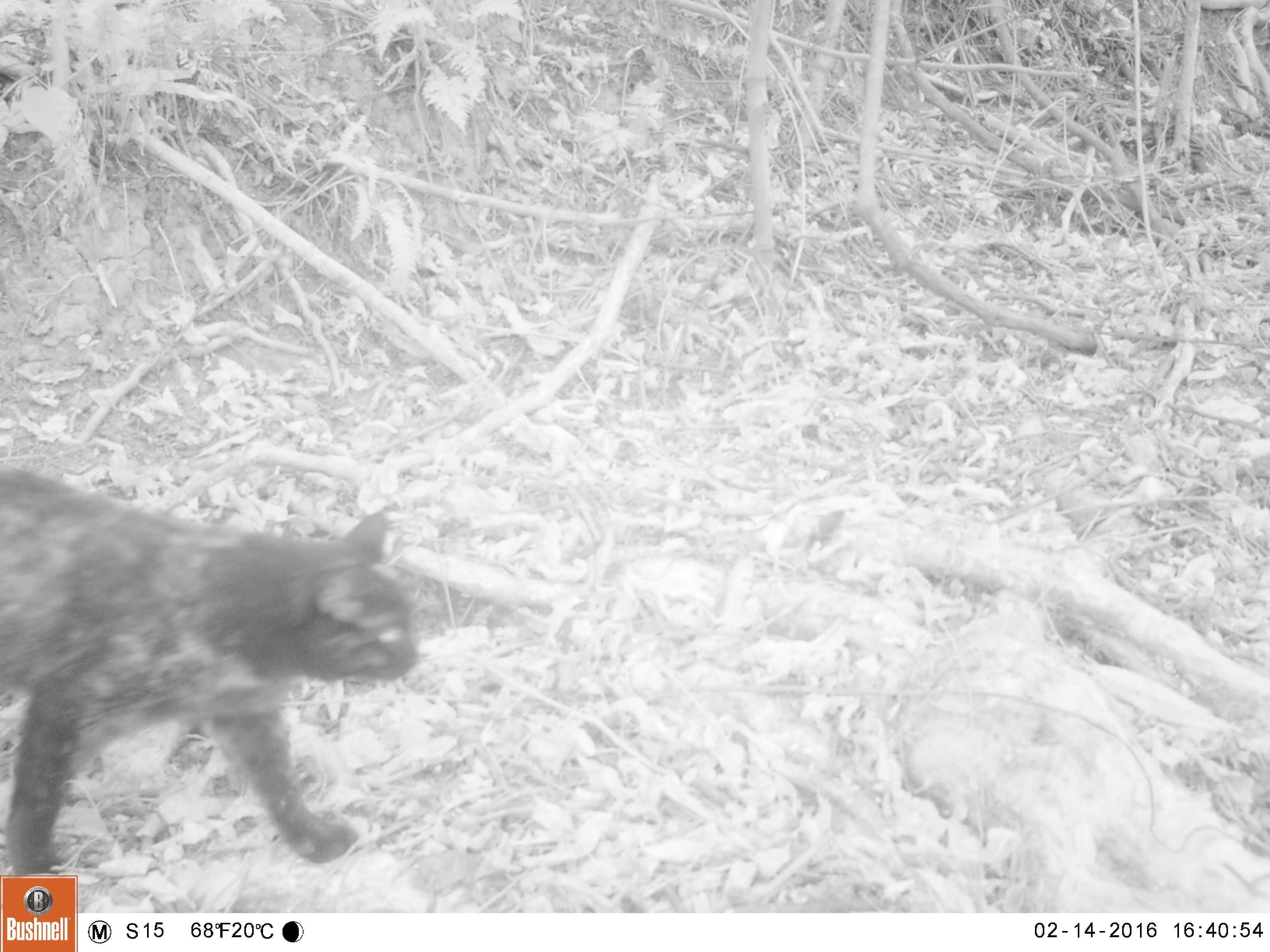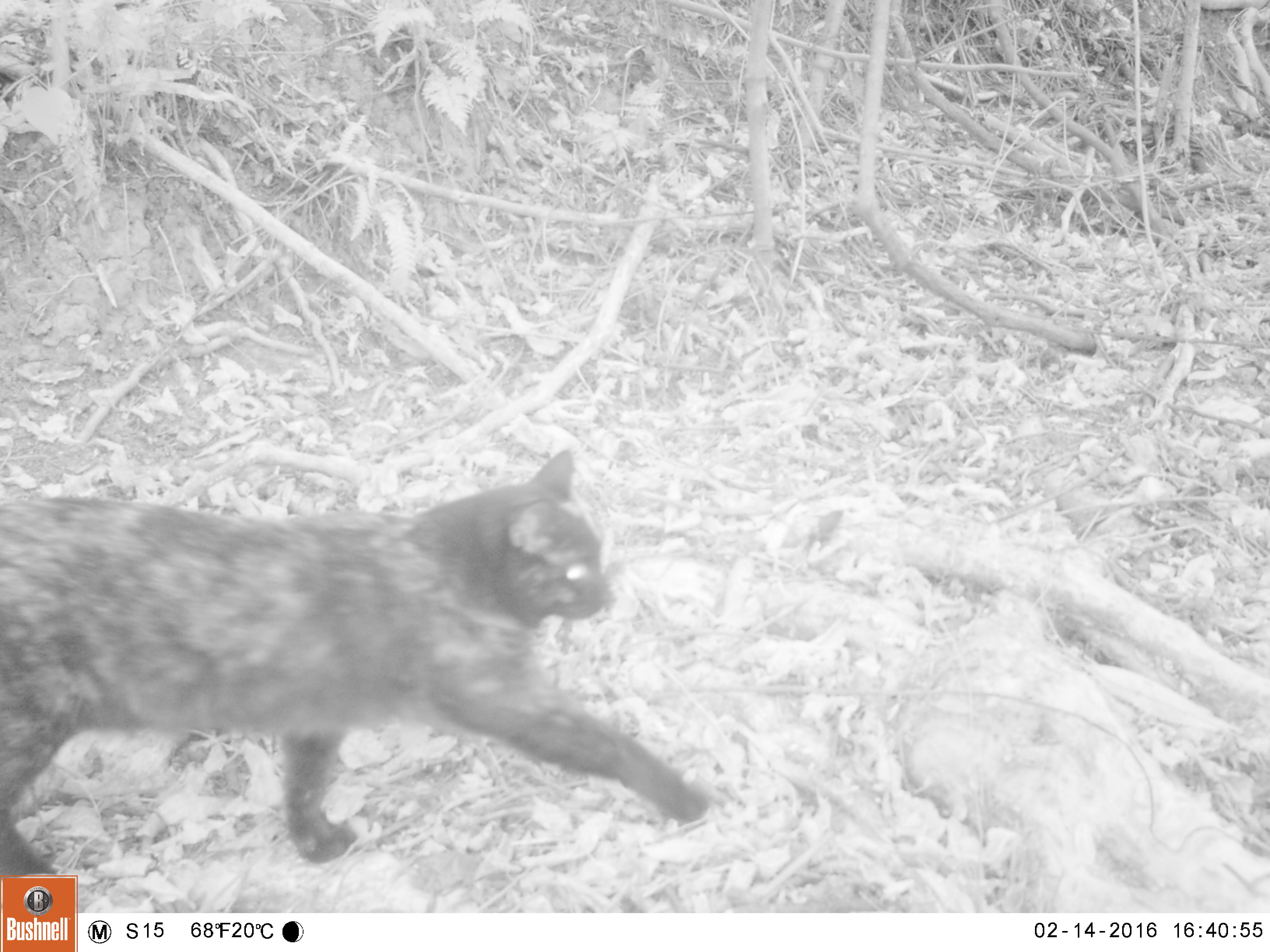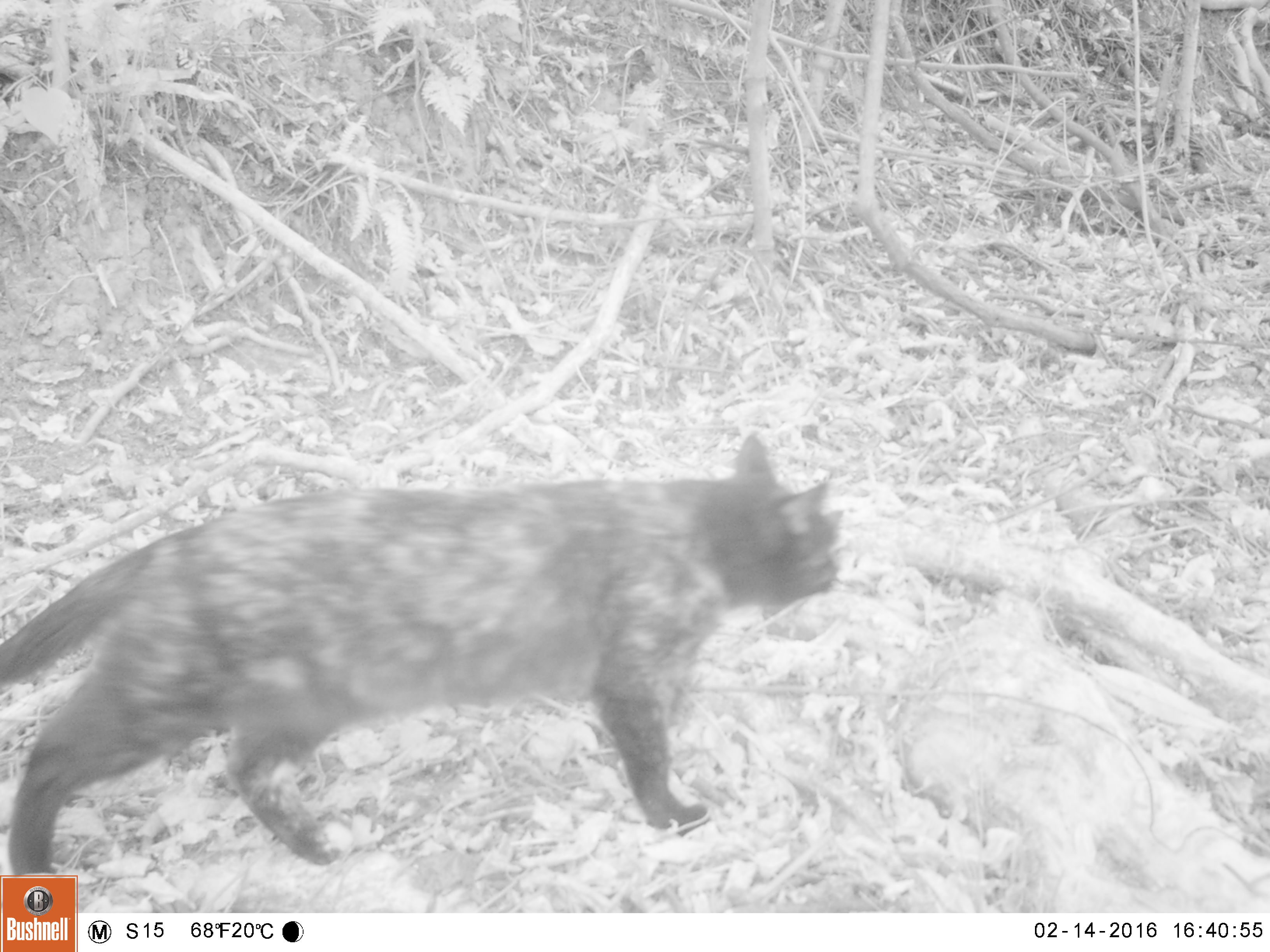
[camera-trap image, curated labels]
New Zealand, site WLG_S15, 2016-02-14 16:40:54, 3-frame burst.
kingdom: Animalia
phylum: Chordata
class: Mammalia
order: Carnivora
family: Felidae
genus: Felis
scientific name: Felis catus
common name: domestic cat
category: cat